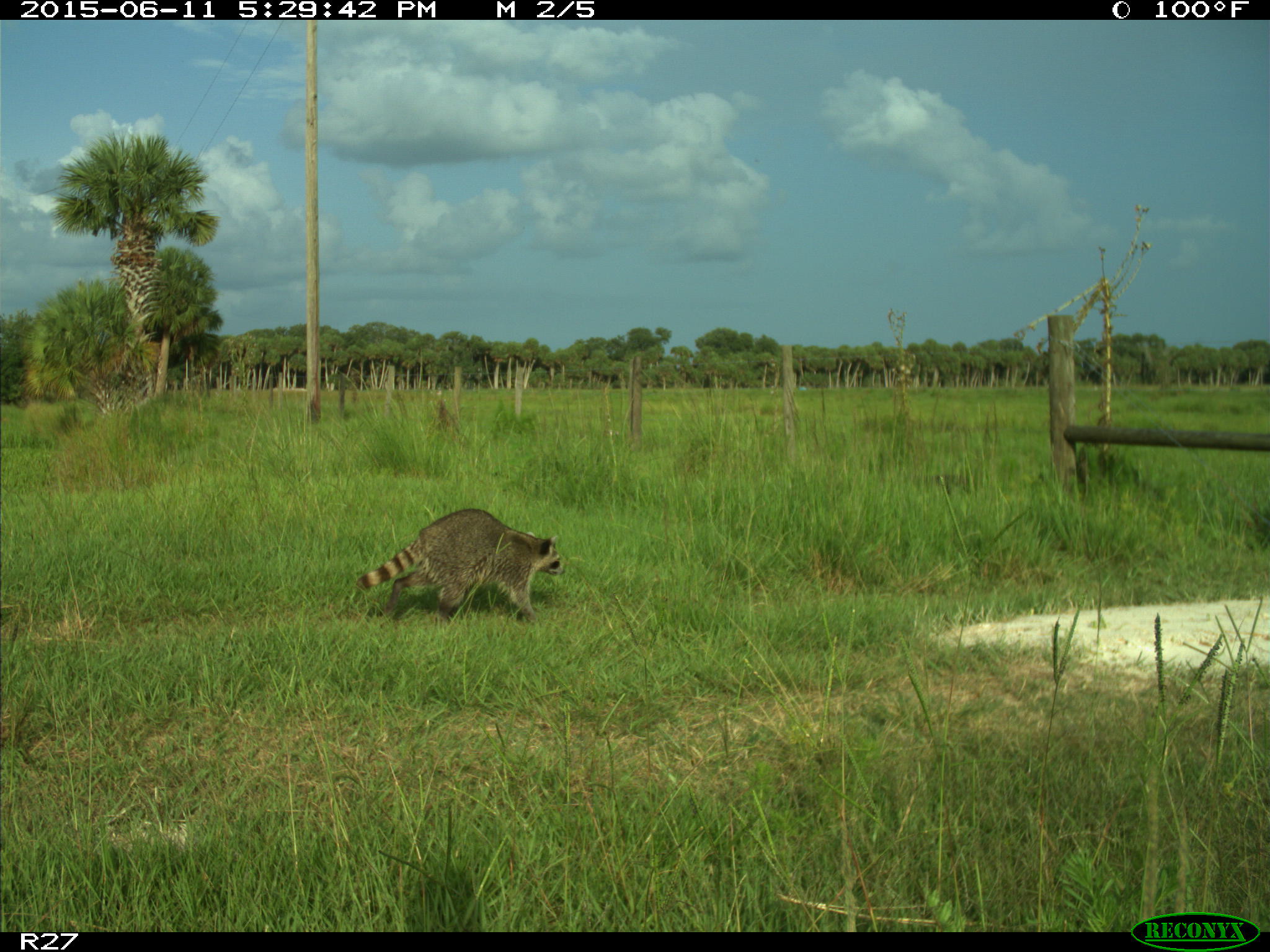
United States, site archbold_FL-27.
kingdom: Animalia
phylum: Chordata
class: Mammalia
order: Carnivora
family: Procyonidae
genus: Procyon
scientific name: Procyon lotor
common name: common raccoon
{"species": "Procyon lotor (common raccoon)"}